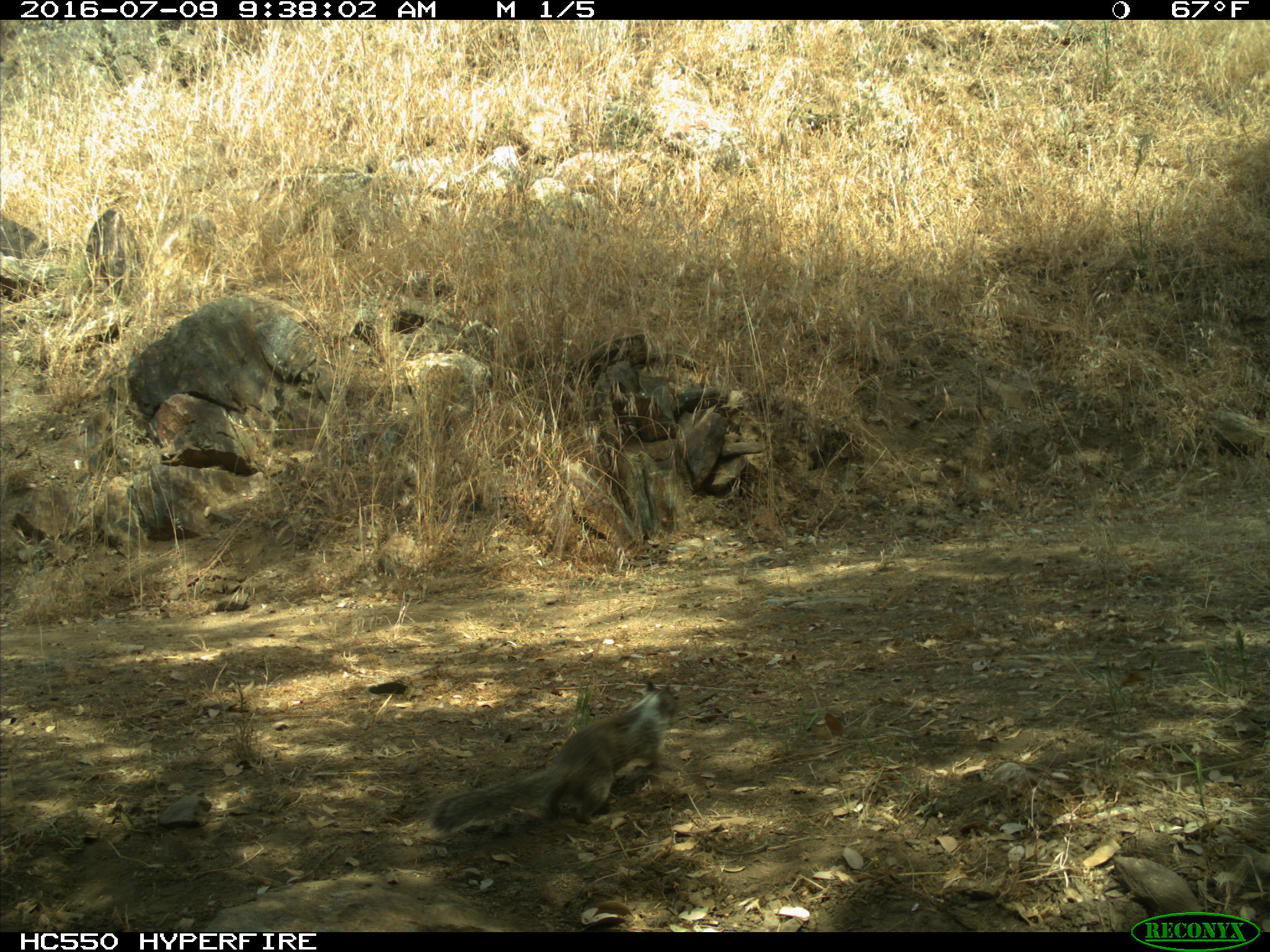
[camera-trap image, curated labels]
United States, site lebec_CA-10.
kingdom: Animalia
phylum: Chordata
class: Mammalia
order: Rodentia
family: Sciuridae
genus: Otospermophilus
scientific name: Otospermophilus beecheyi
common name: california ground squirrel